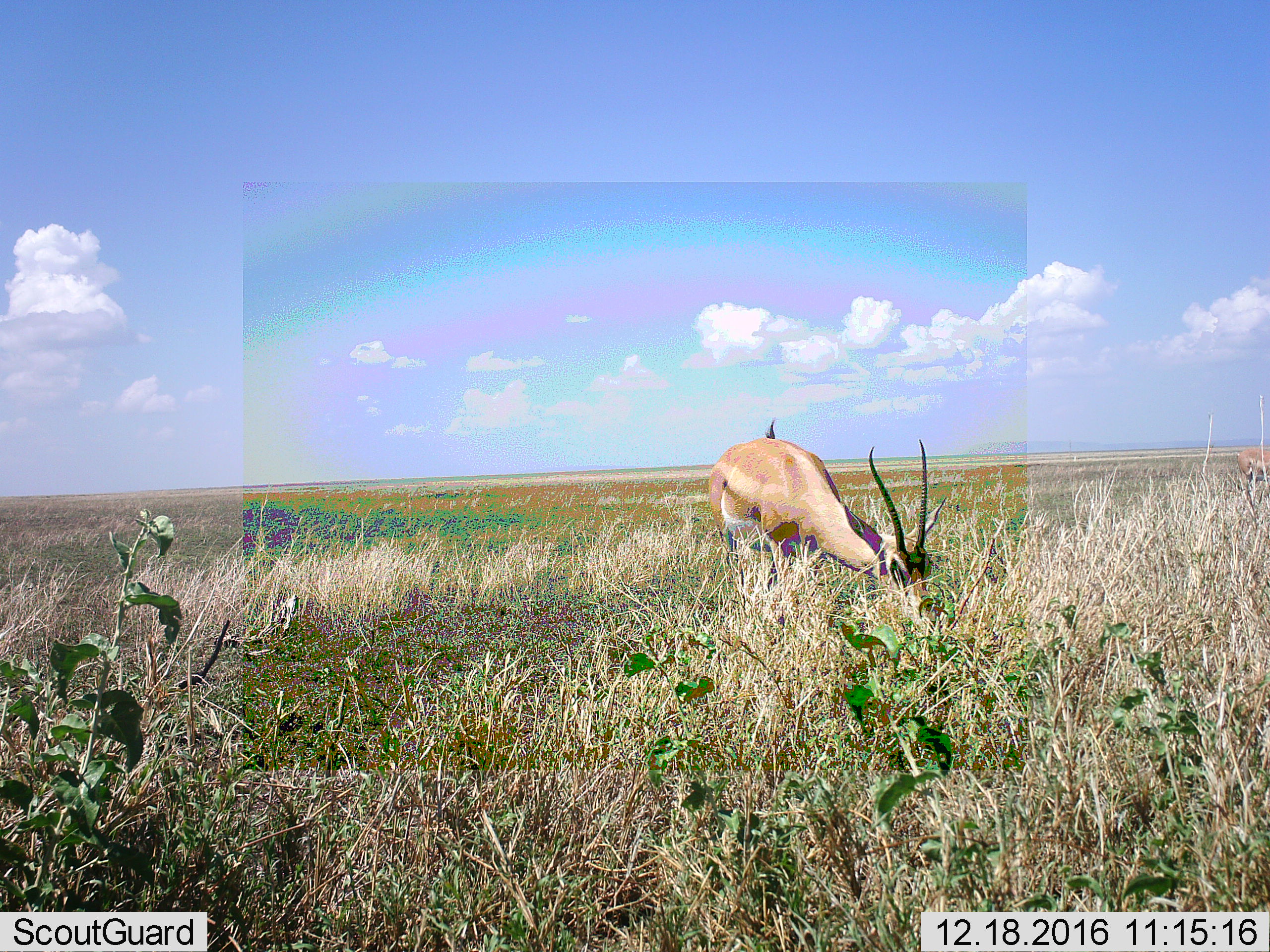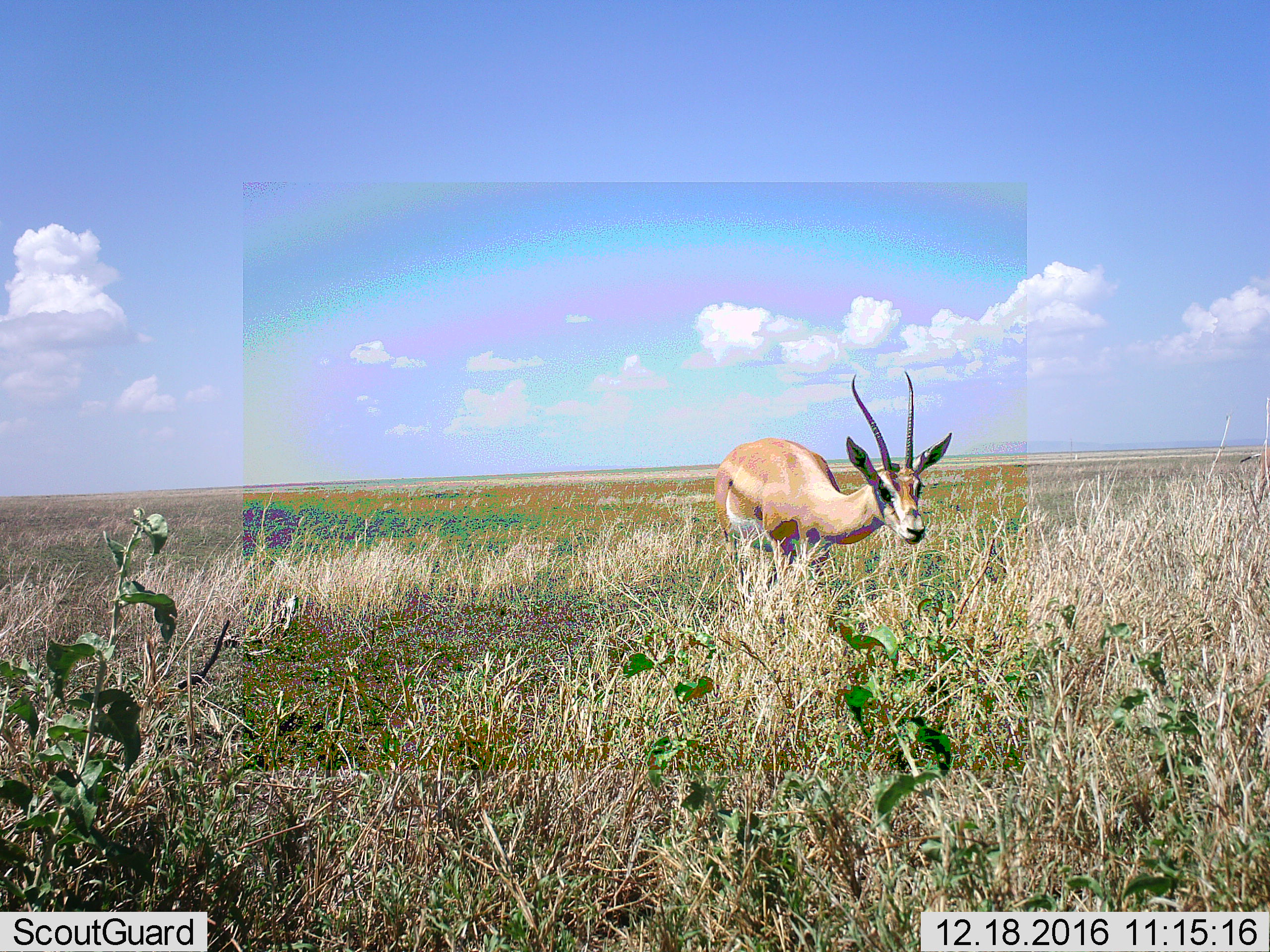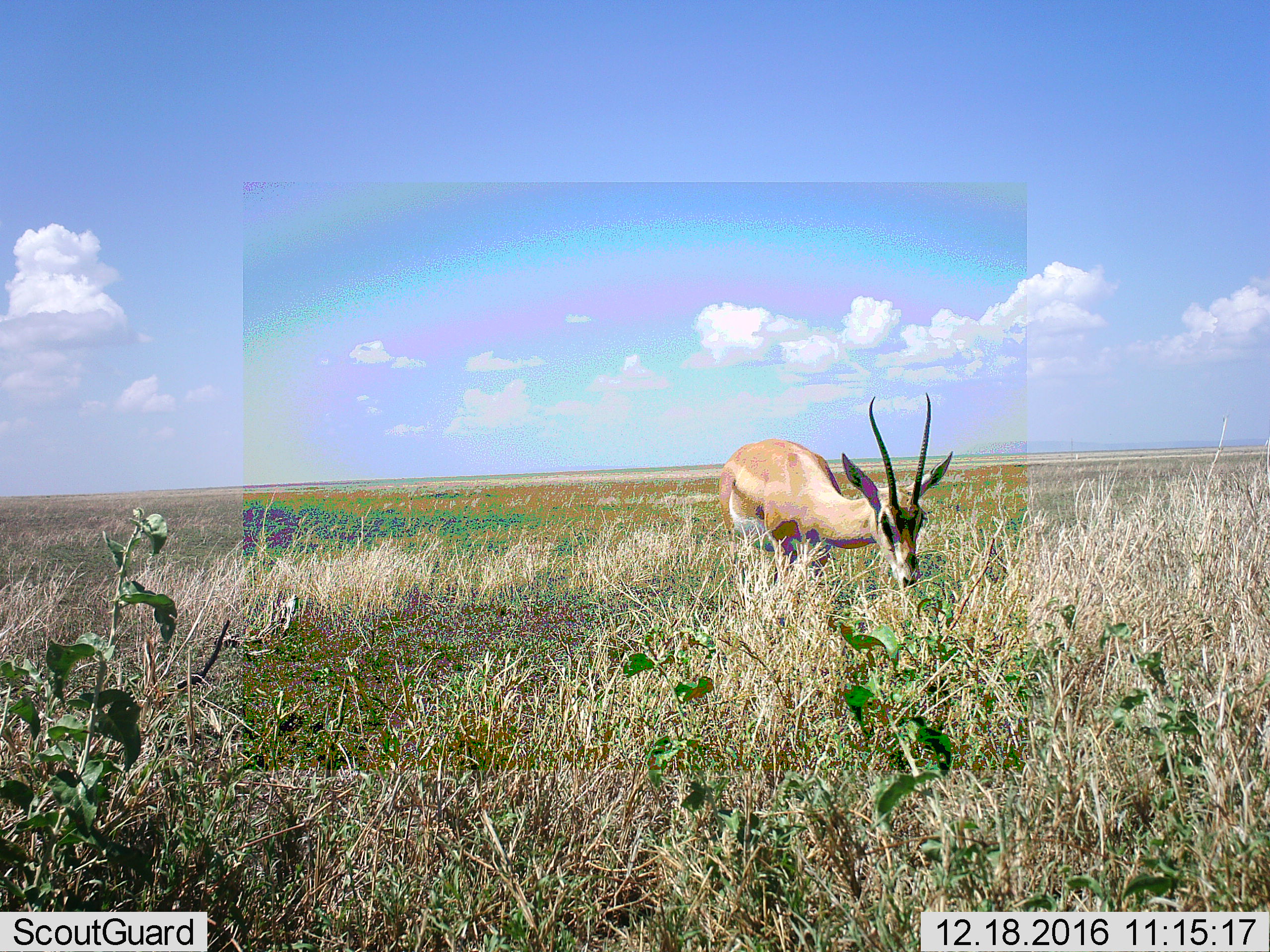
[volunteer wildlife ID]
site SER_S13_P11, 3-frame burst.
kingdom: Animalia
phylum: Chordata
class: Mammalia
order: Artiodactyla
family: Bovidae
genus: Nanger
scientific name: Nanger granti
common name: grant's gazelle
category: gazellegrants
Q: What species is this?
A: Gazellegrants (grant's gazelle) (Nanger granti).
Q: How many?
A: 2.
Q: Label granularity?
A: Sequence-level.